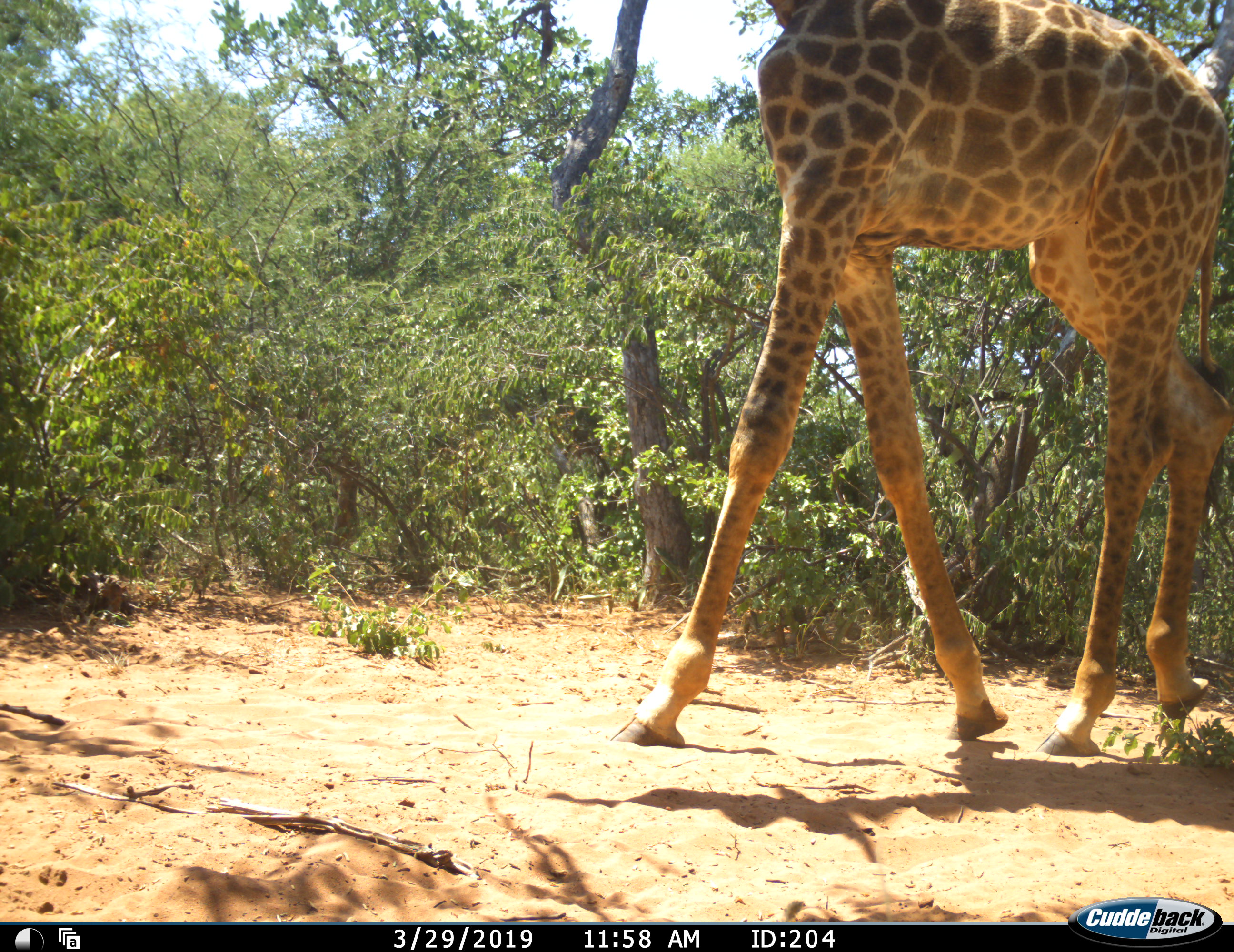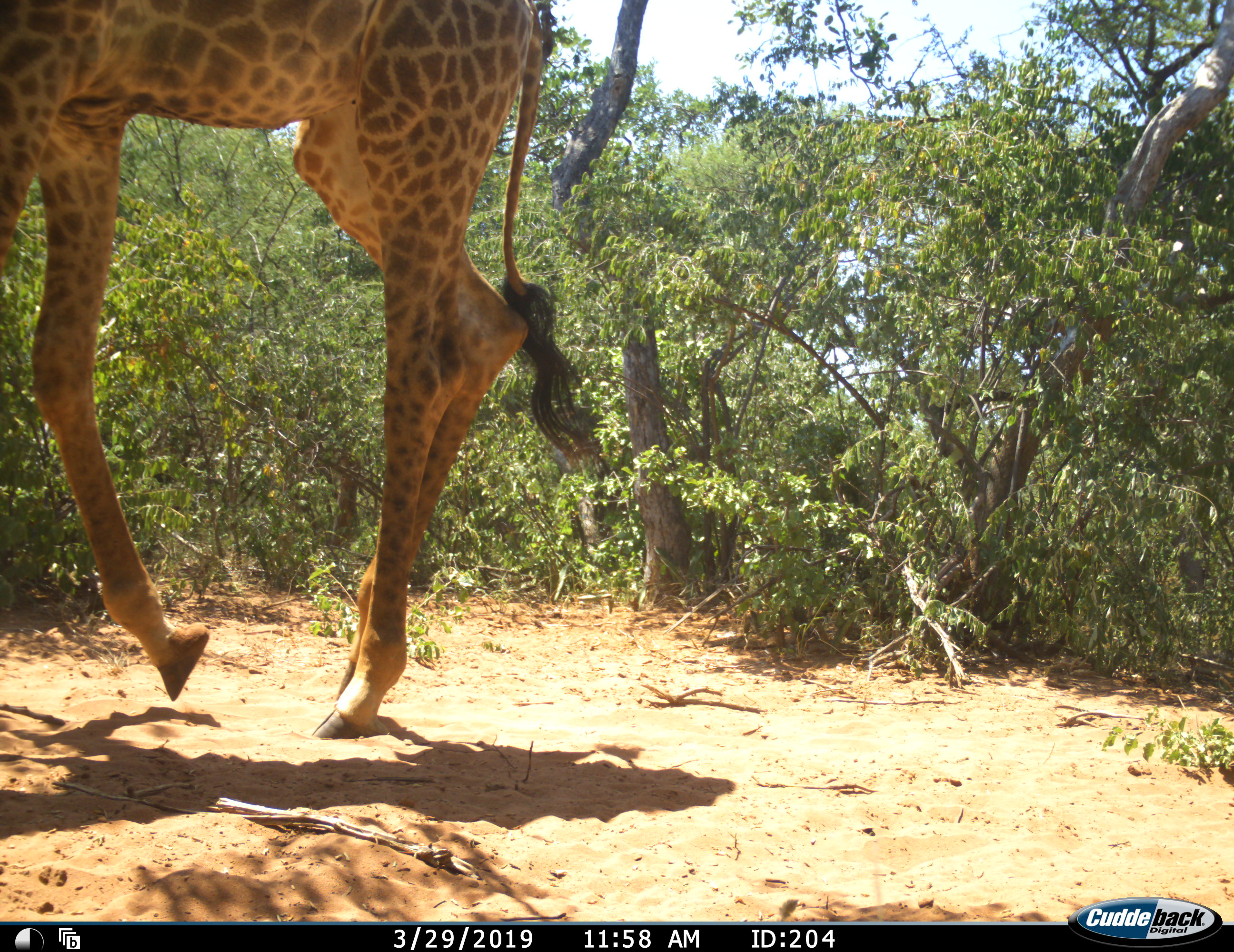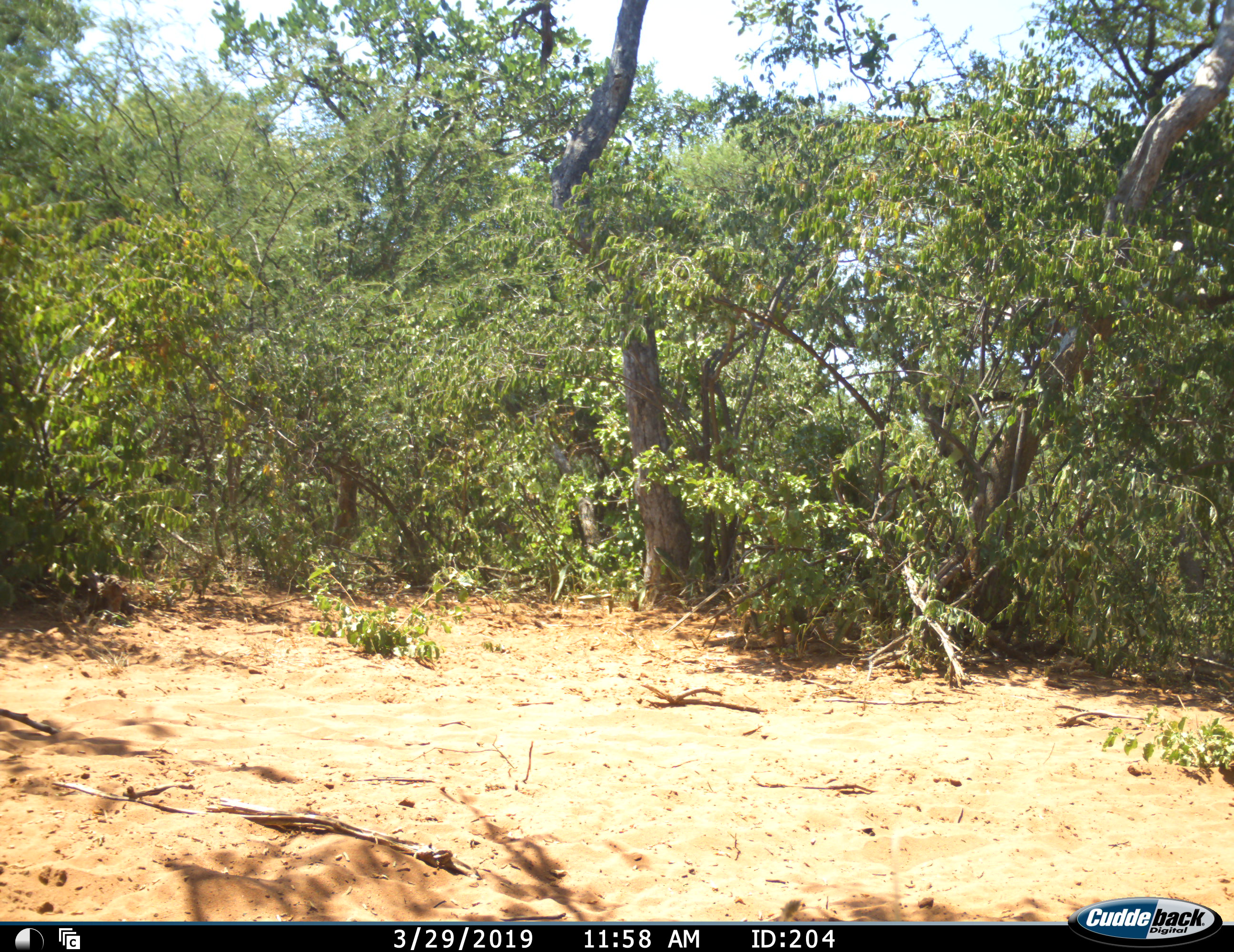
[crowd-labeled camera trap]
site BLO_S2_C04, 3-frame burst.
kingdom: Animalia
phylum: Chordata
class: Mammalia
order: Artiodactyla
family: Giraffidae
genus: Giraffa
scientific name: Giraffa camelopardalis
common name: giraffe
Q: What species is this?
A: Giraffe (Giraffa camelopardalis).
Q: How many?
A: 1.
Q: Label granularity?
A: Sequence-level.